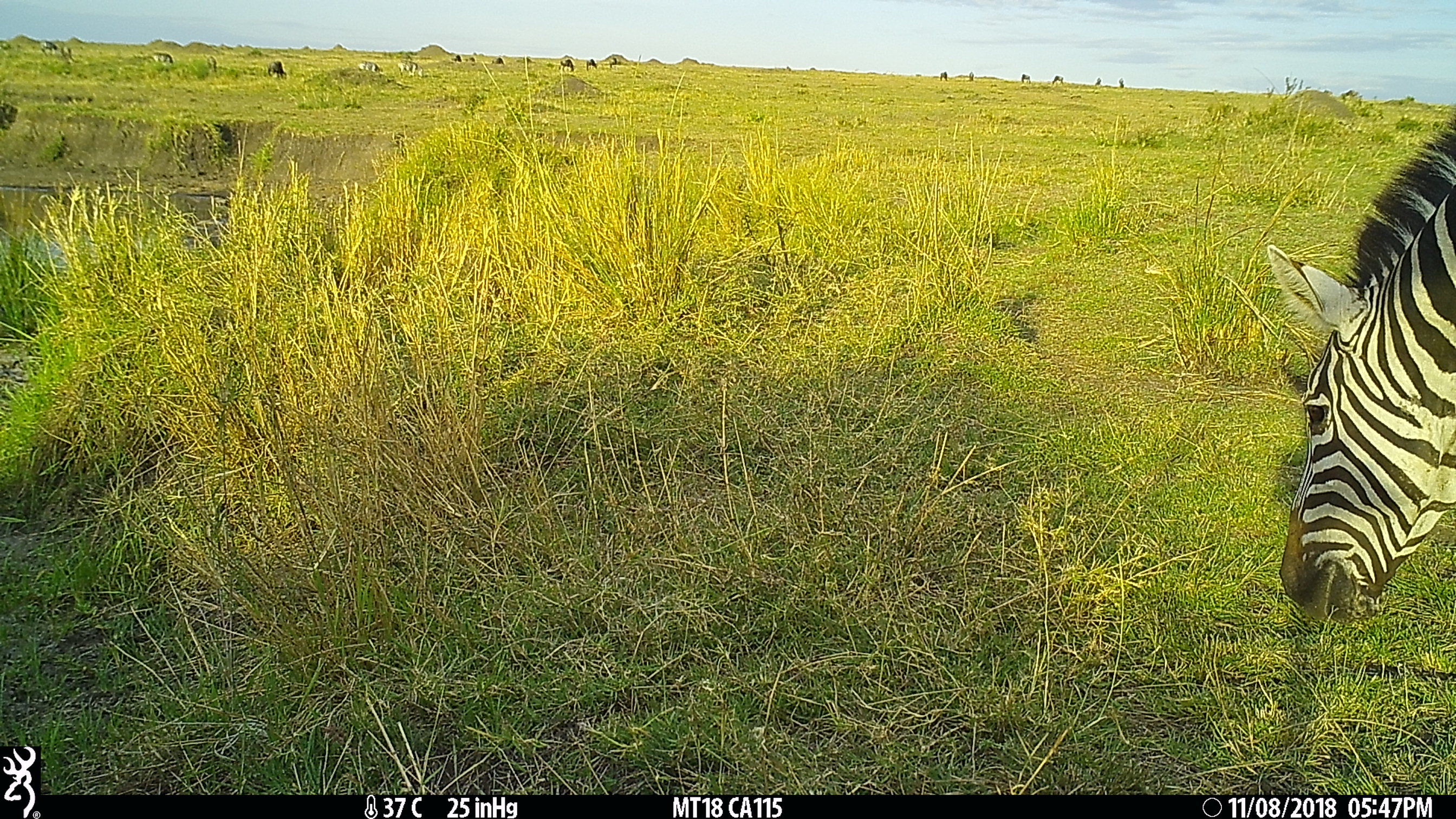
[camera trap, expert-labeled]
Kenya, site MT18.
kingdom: Animalia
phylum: Chordata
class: Mammalia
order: Perissodactyla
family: Equidae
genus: Equus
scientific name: Equus quagga burchellii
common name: burchell's zebra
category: zebra